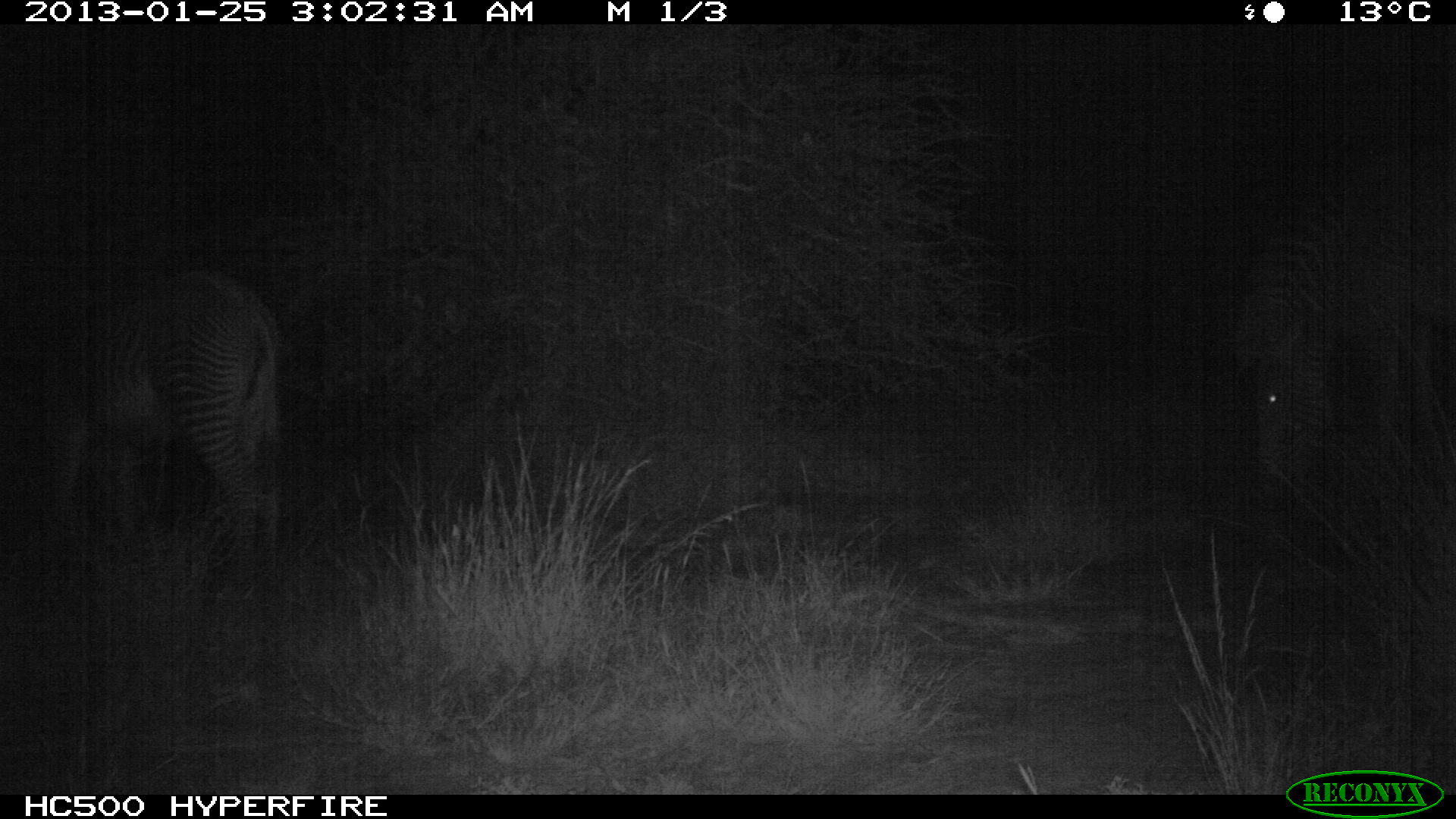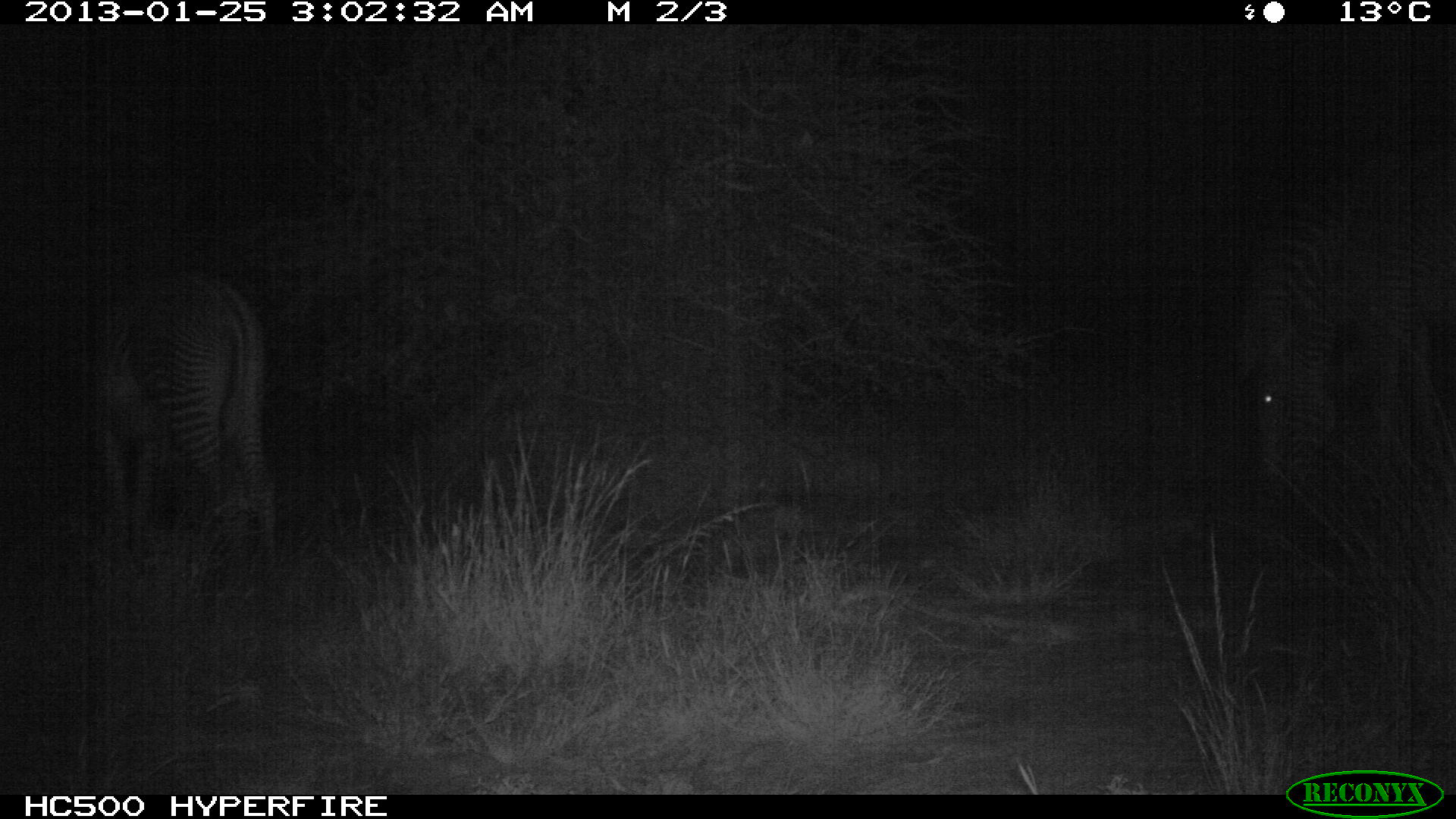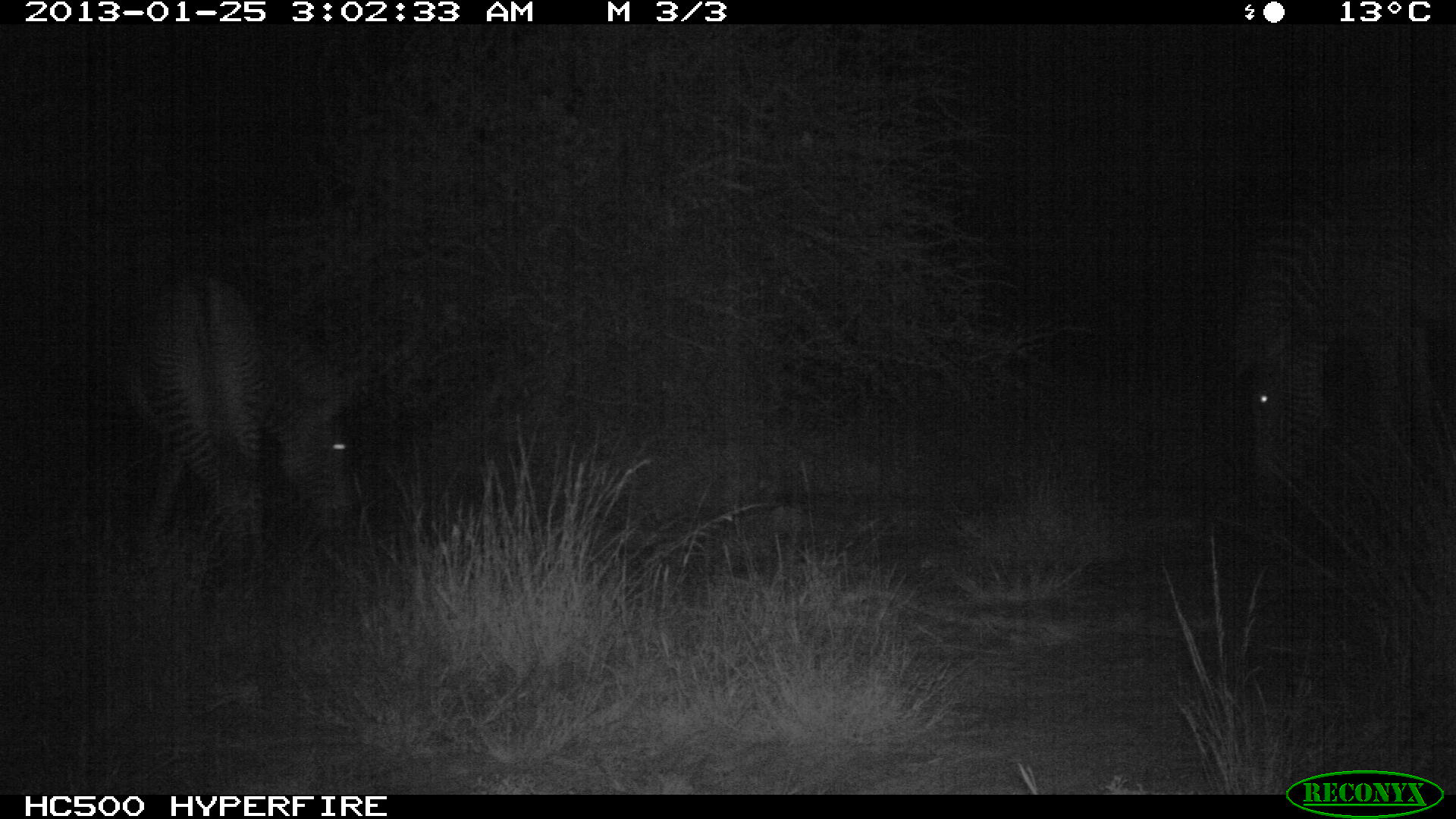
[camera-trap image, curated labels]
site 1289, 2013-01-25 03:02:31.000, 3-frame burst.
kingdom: Animalia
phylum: Chordata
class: Mammalia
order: Perissodactyla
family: Equidae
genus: Equus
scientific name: Equus grevyi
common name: grévy's zebra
Equus grevyi (grévy's zebra), count 2.